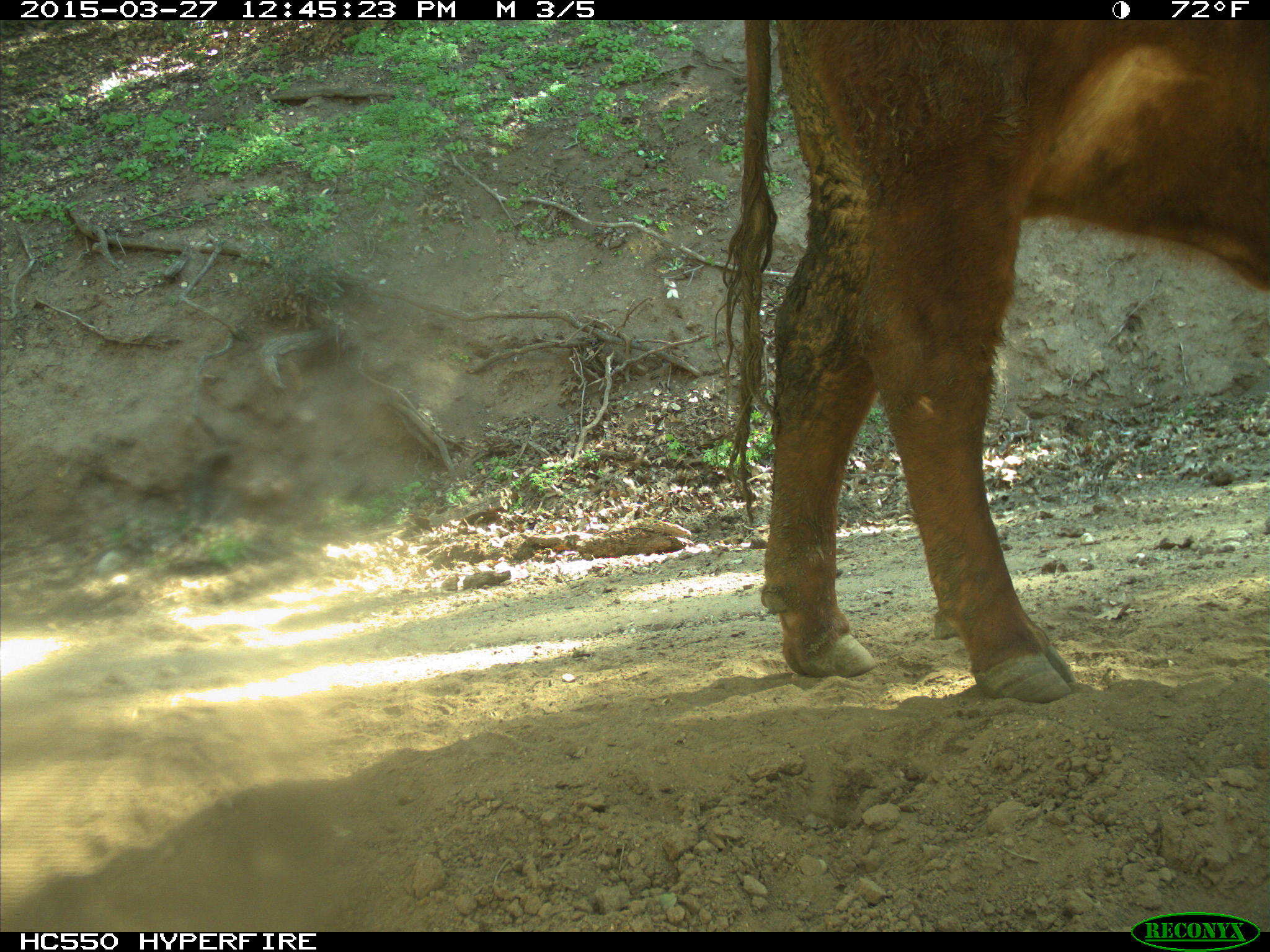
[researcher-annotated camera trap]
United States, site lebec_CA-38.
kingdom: Animalia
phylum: Chordata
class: Mammalia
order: Artiodactyla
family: Bovidae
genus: Bos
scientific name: Bos taurus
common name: domestic cow